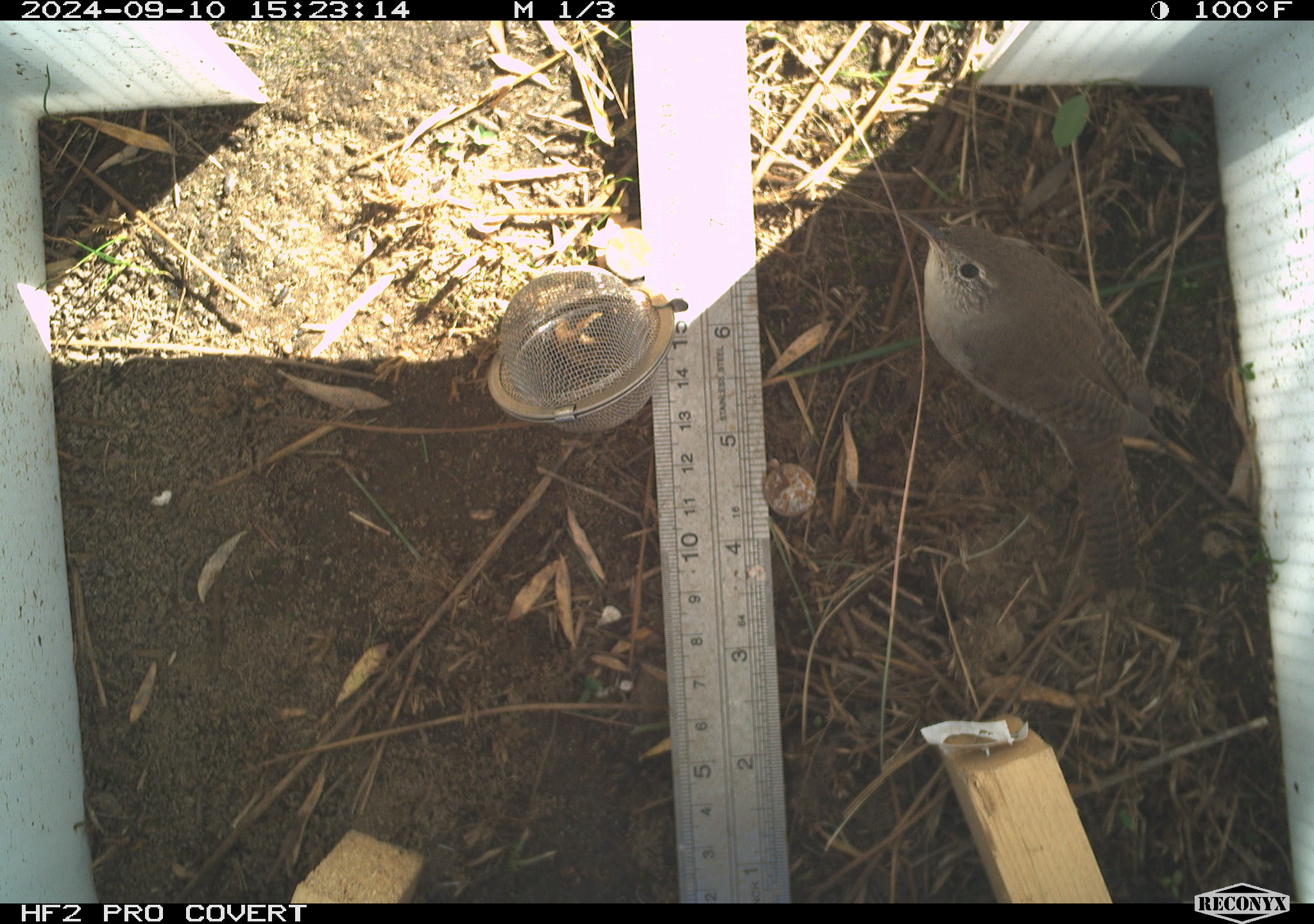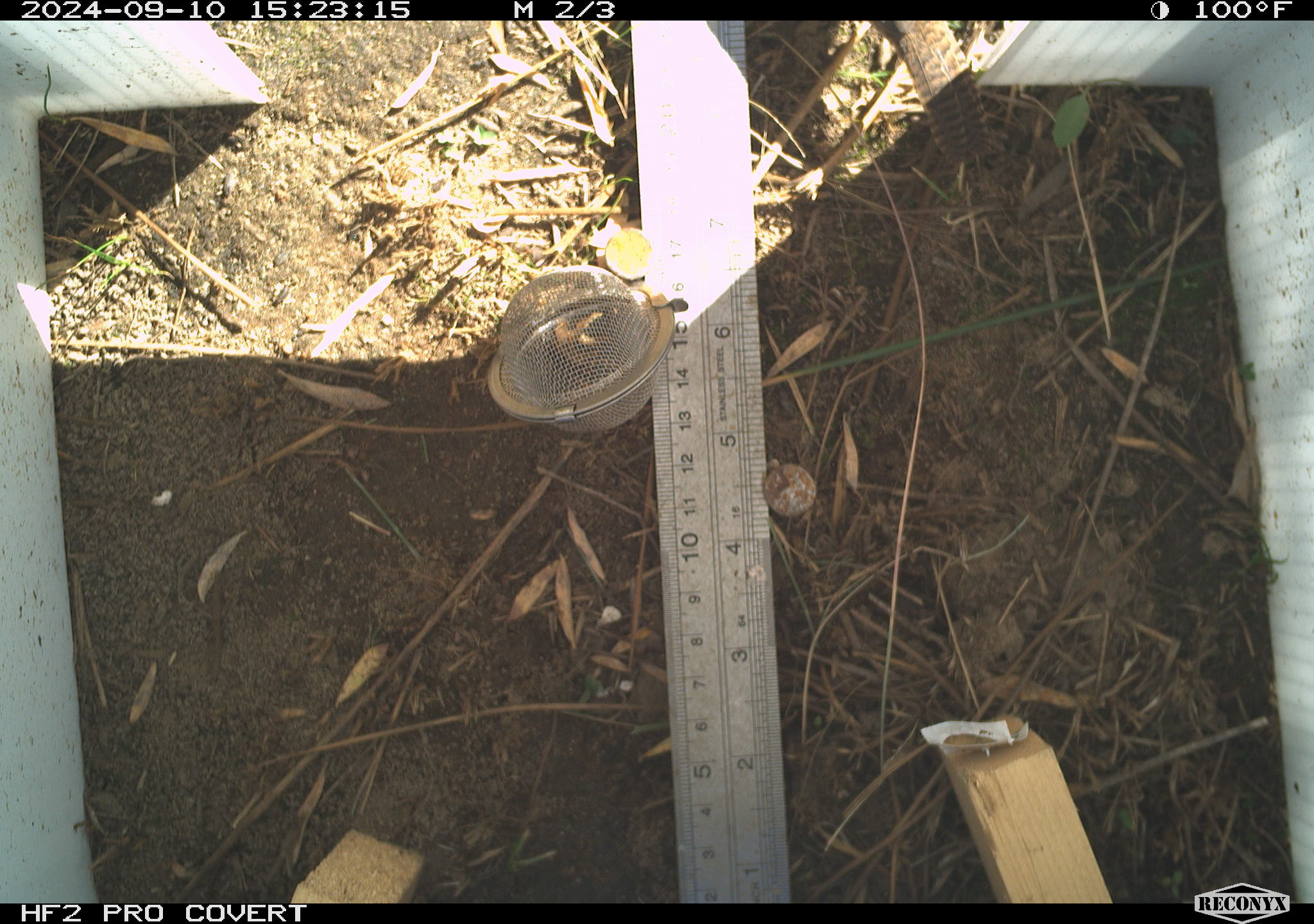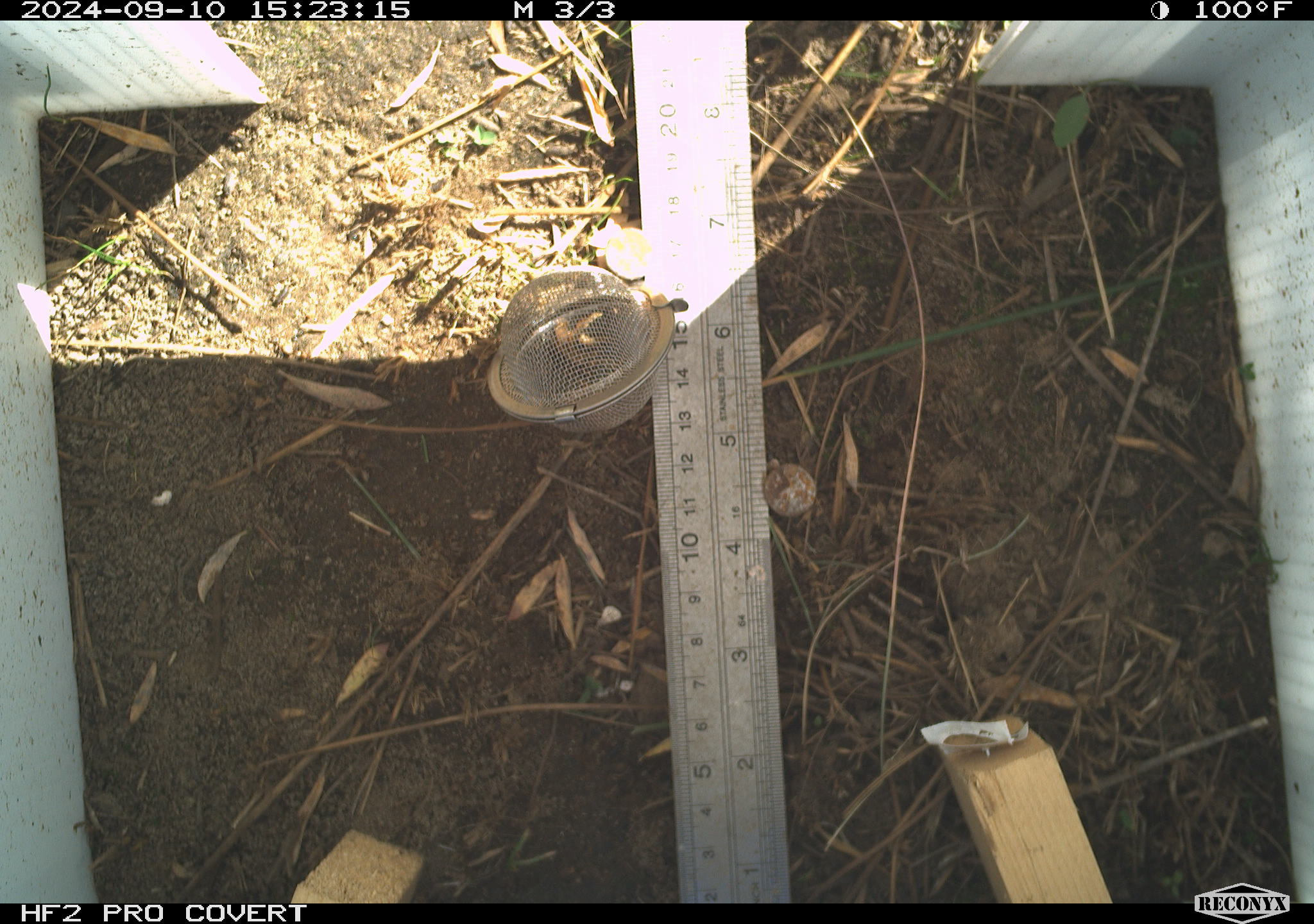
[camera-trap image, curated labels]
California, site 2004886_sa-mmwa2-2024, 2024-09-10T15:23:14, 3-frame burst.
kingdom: Animalia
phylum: Chordata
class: Aves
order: Passeriformes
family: Troglodytidae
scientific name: Troglodytidae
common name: wren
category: troglodytidae family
Troglodytidae family (wren) (Troglodytidae).